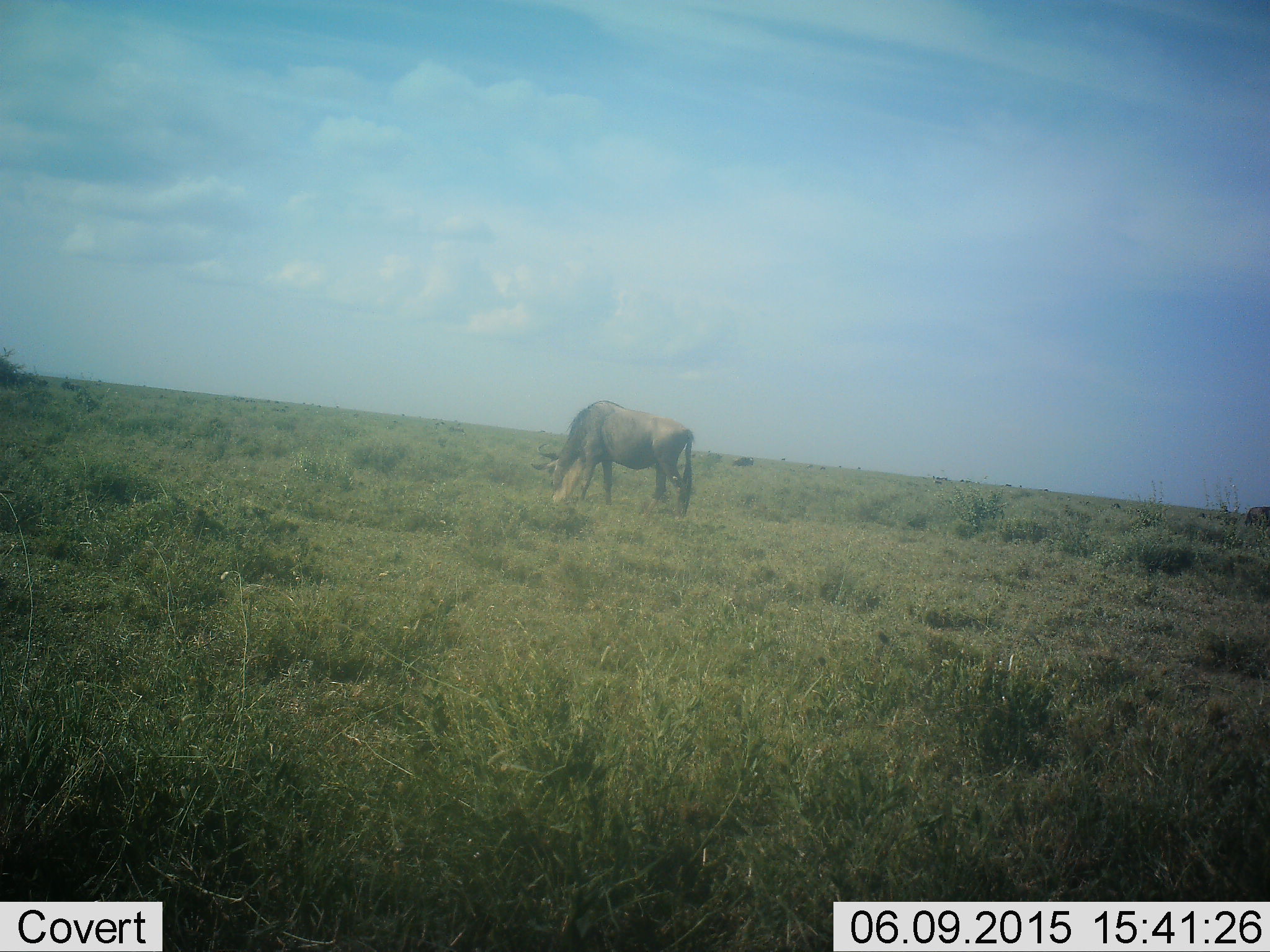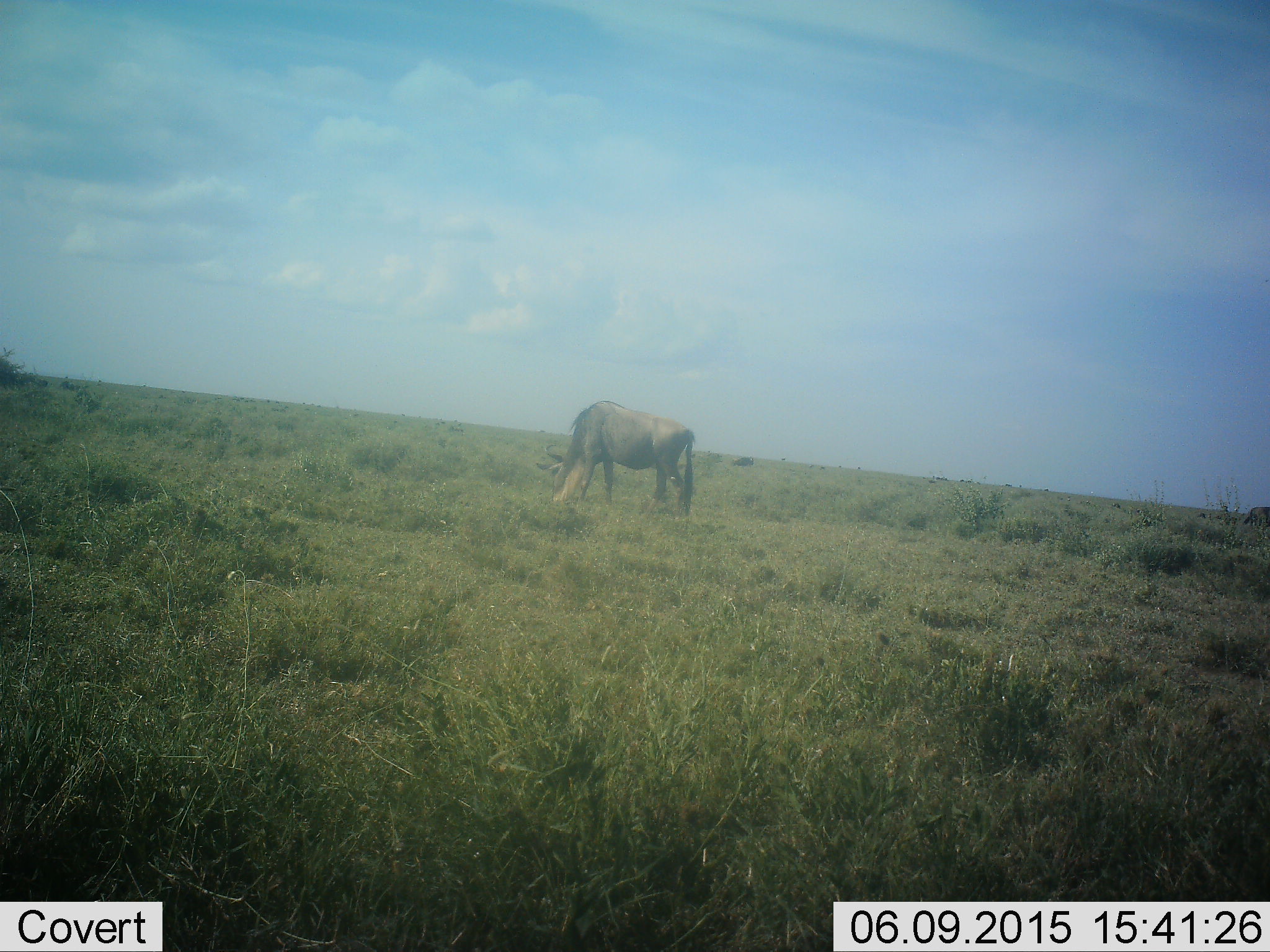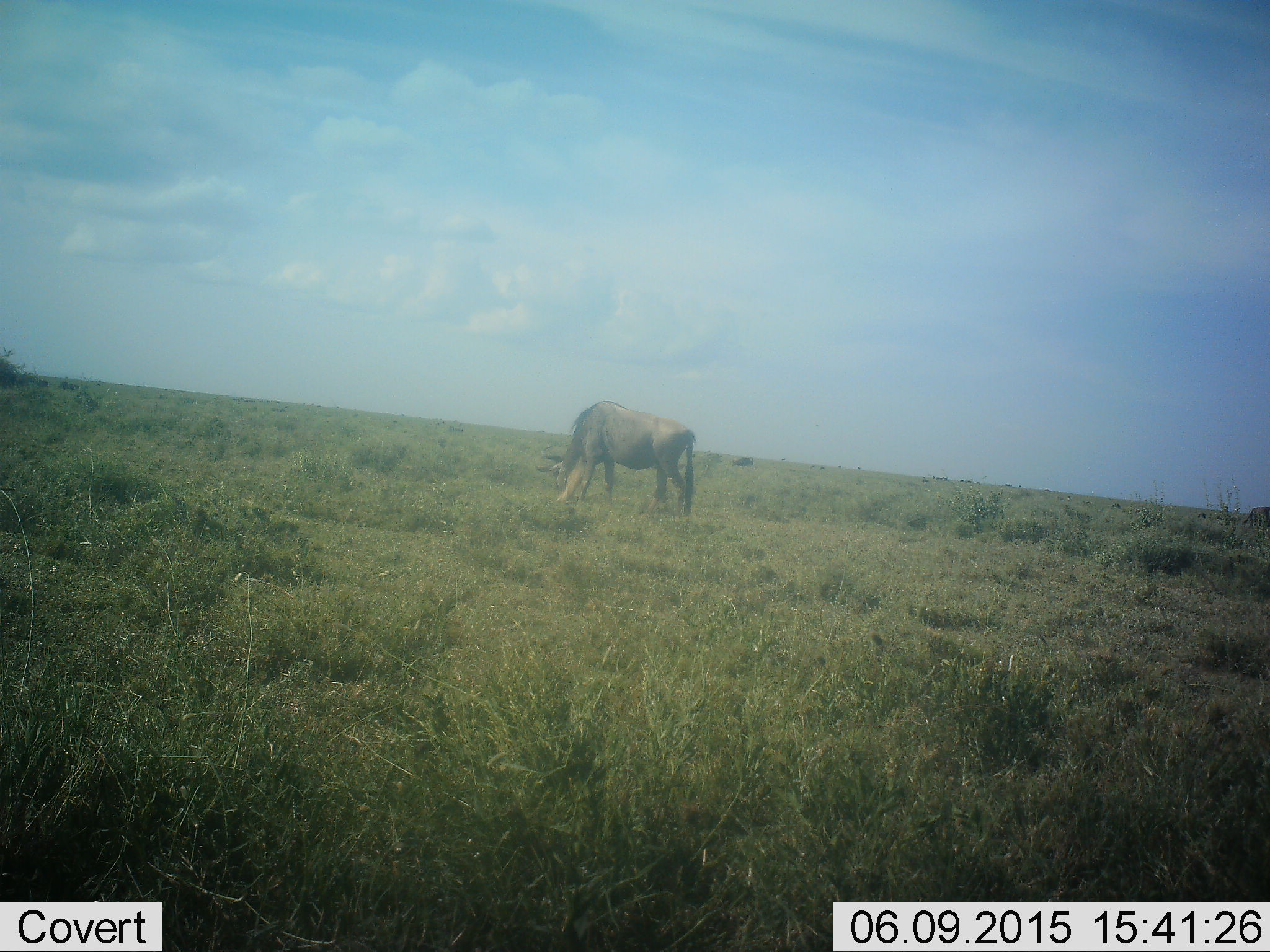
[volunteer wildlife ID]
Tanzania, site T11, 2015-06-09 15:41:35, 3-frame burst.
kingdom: Animalia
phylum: Chordata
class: Mammalia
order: Artiodactyla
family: Bovidae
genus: Connochaetes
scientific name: Connochaetes taurinus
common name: blue wildebeest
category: wildebeest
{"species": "wildebeest (blue wildebeest) (Connochaetes taurinus)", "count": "1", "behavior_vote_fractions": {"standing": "30%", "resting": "0%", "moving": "0%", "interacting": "0%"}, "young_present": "0%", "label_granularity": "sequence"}